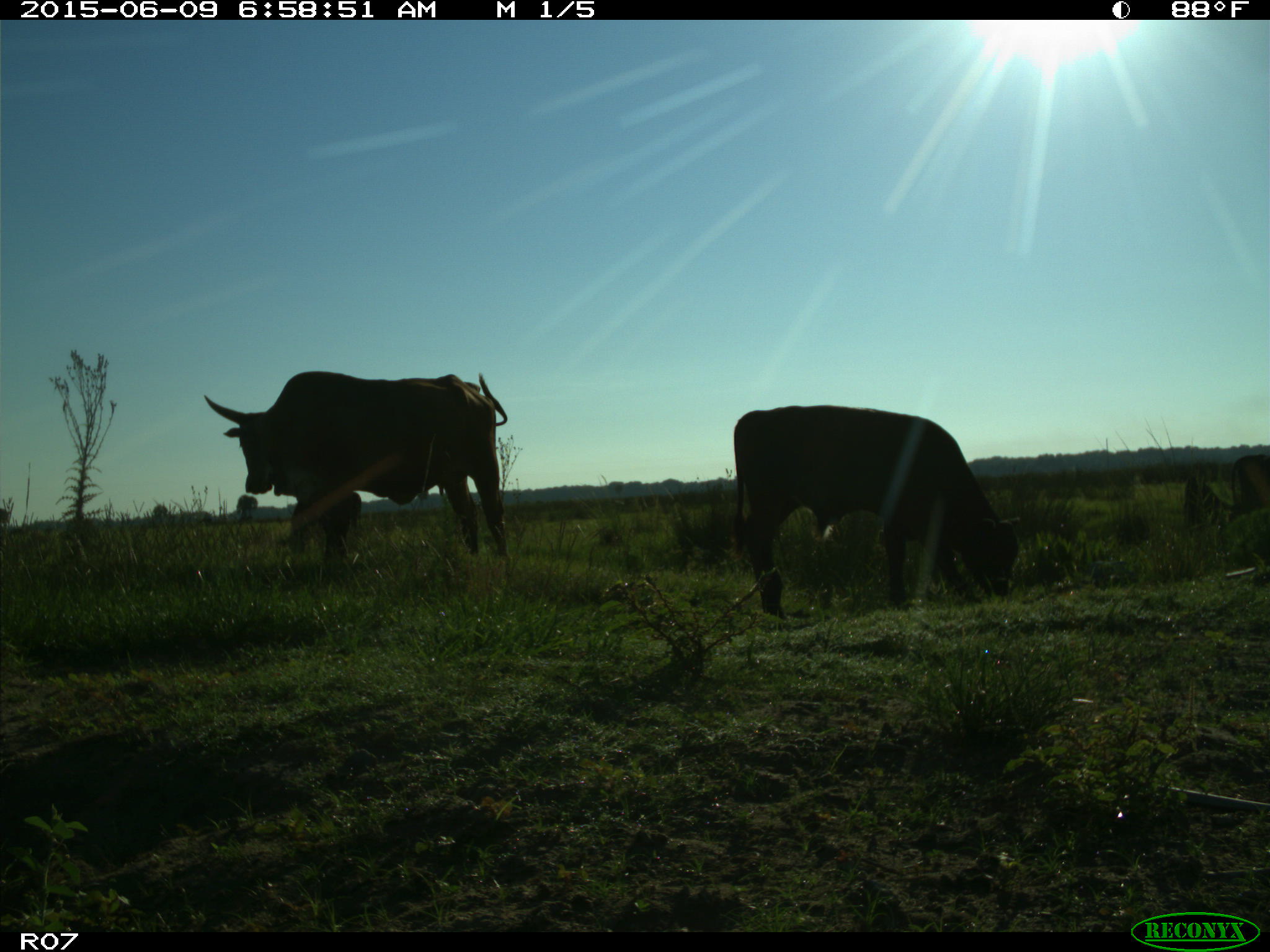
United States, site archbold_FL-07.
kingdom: Animalia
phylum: Chordata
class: Mammalia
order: Artiodactyla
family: Bovidae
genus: Bos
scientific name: Bos taurus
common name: domestic cow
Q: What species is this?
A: Bos taurus (domestic cow).